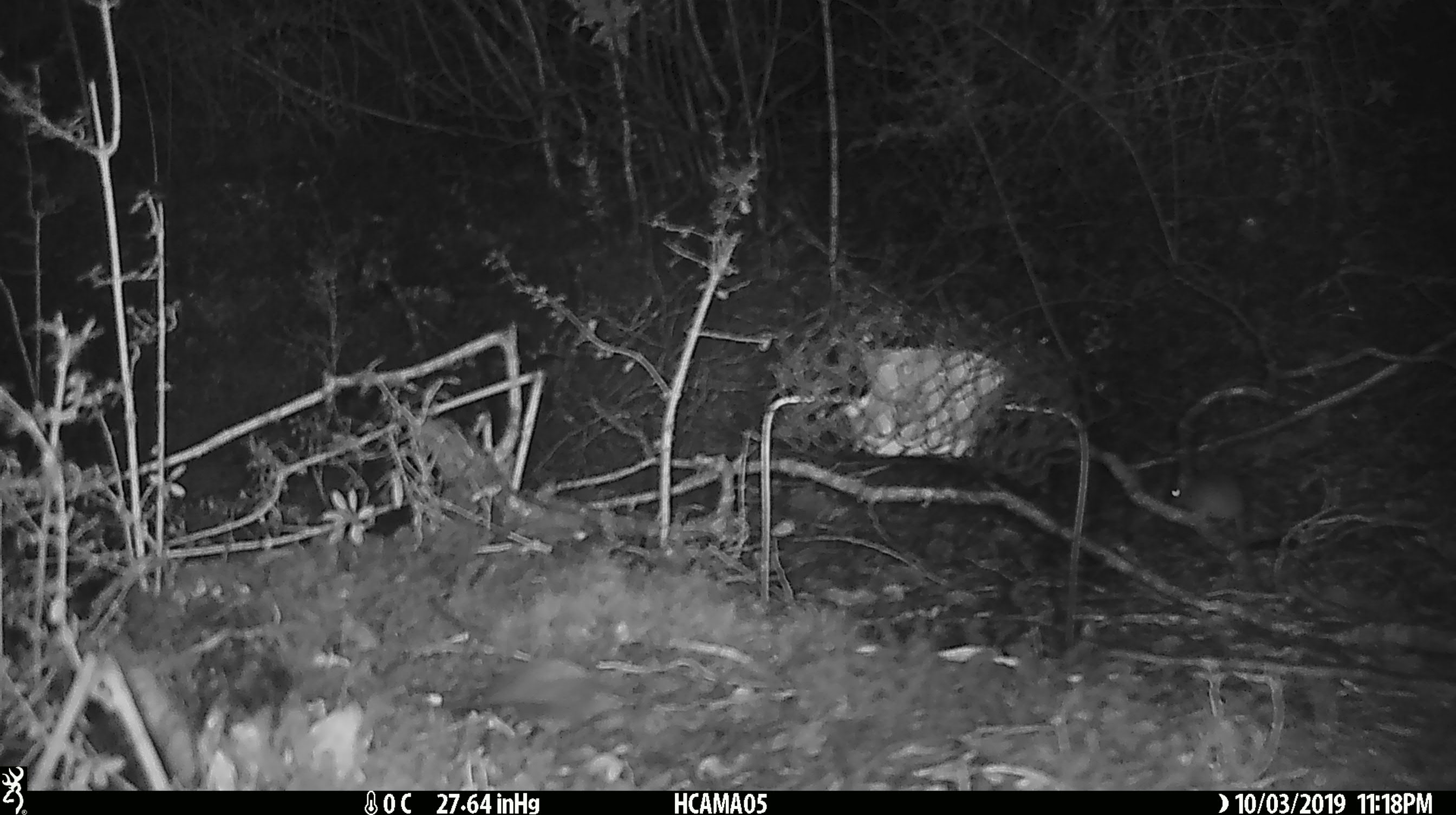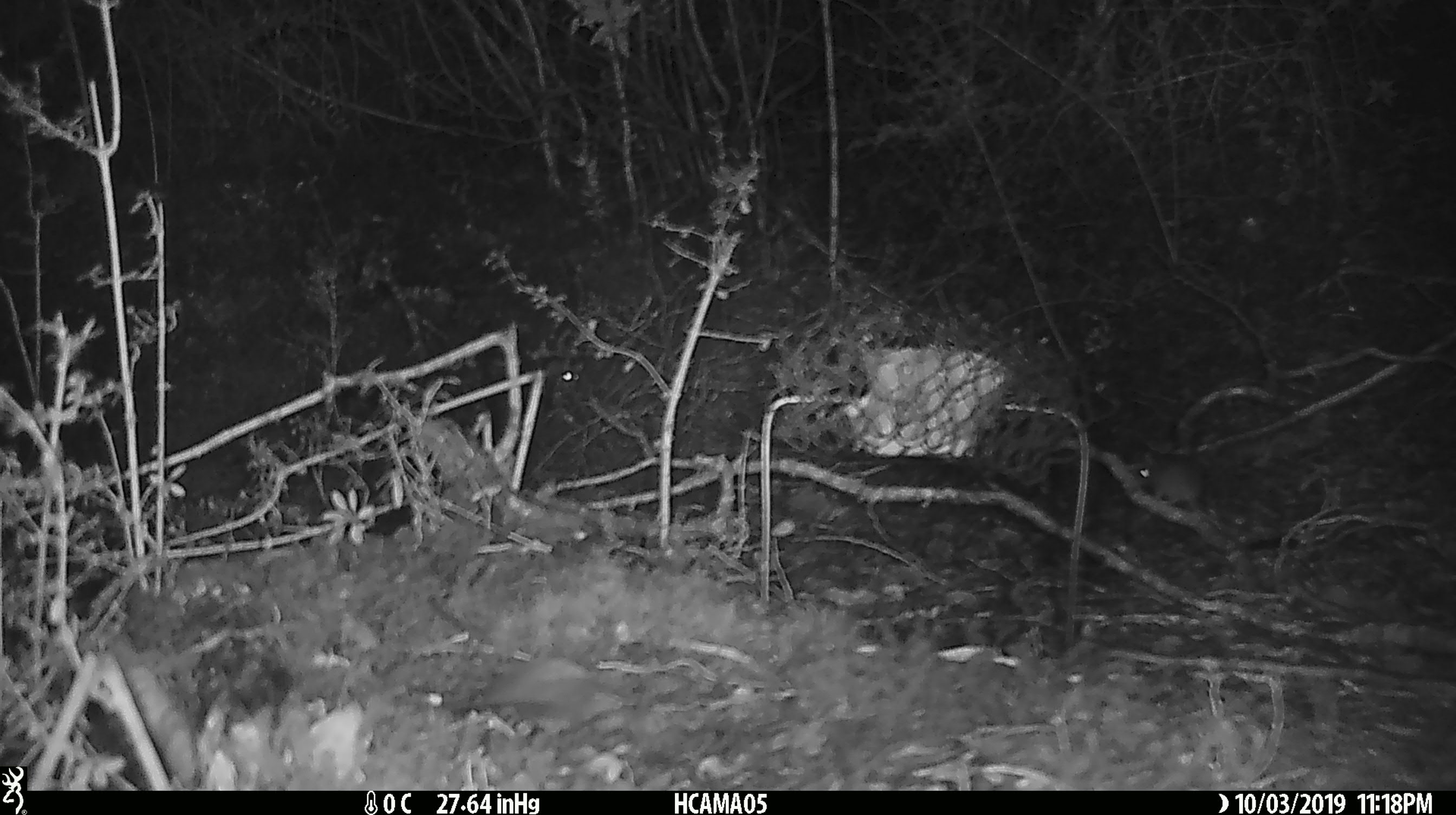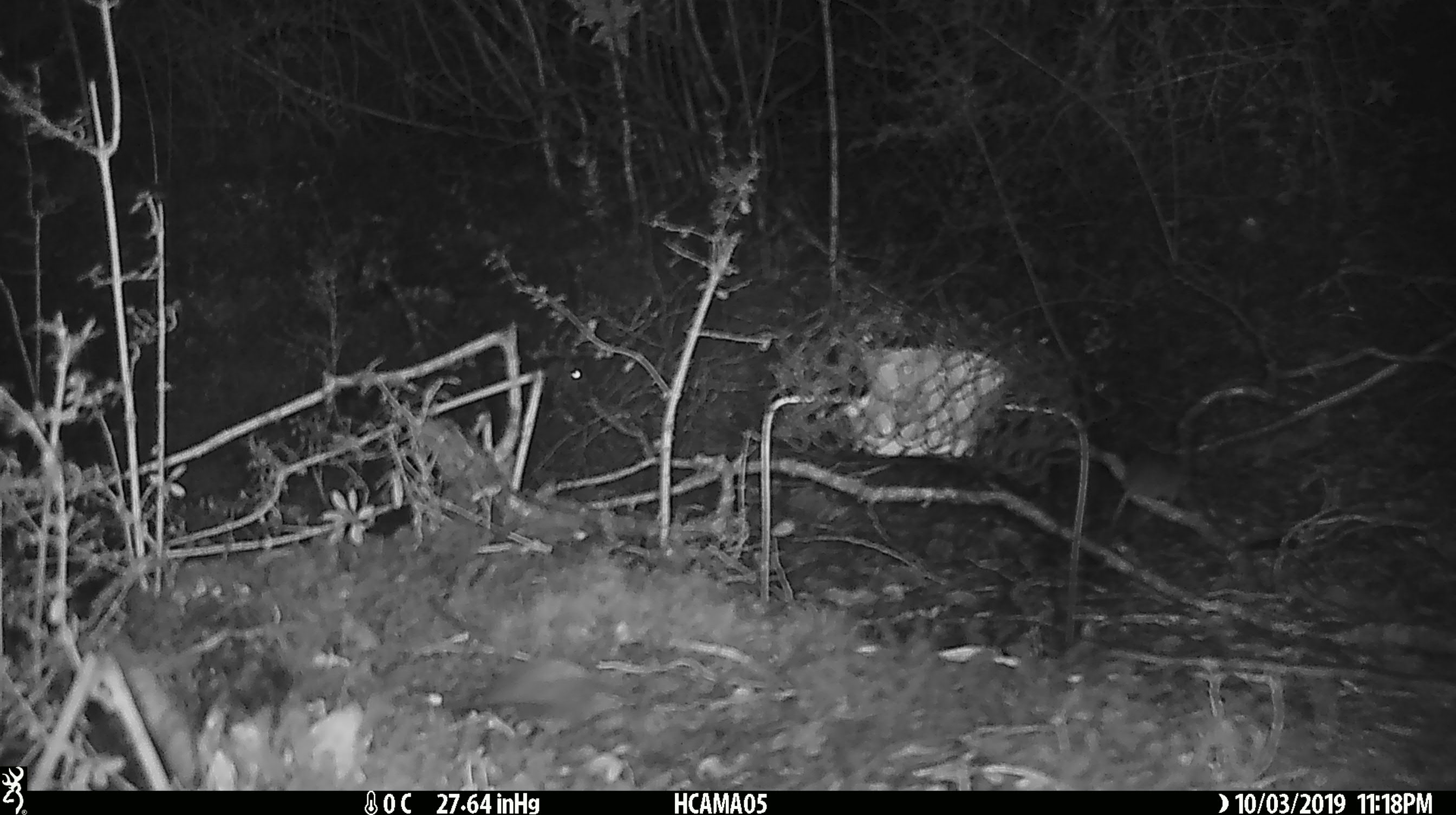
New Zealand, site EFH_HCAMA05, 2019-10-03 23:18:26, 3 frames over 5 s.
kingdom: Animalia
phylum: Chordata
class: Mammalia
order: Rodentia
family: Muridae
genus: Mus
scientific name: Mus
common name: mouse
Mouse (Mus).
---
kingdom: Animalia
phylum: Chordata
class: Mammalia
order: Rodentia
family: Muridae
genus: Rattus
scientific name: Rattus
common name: rat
Rat (Rattus).